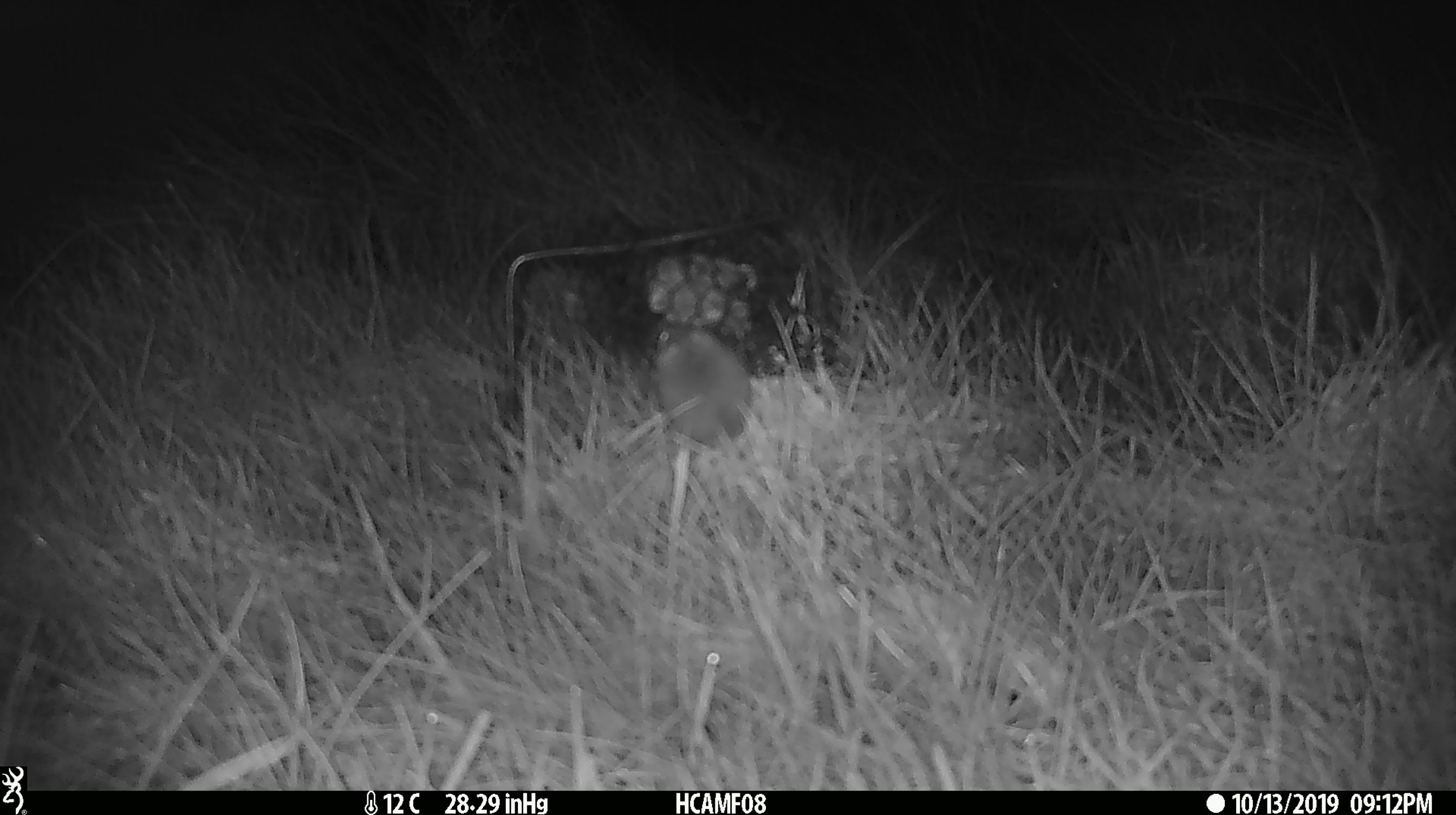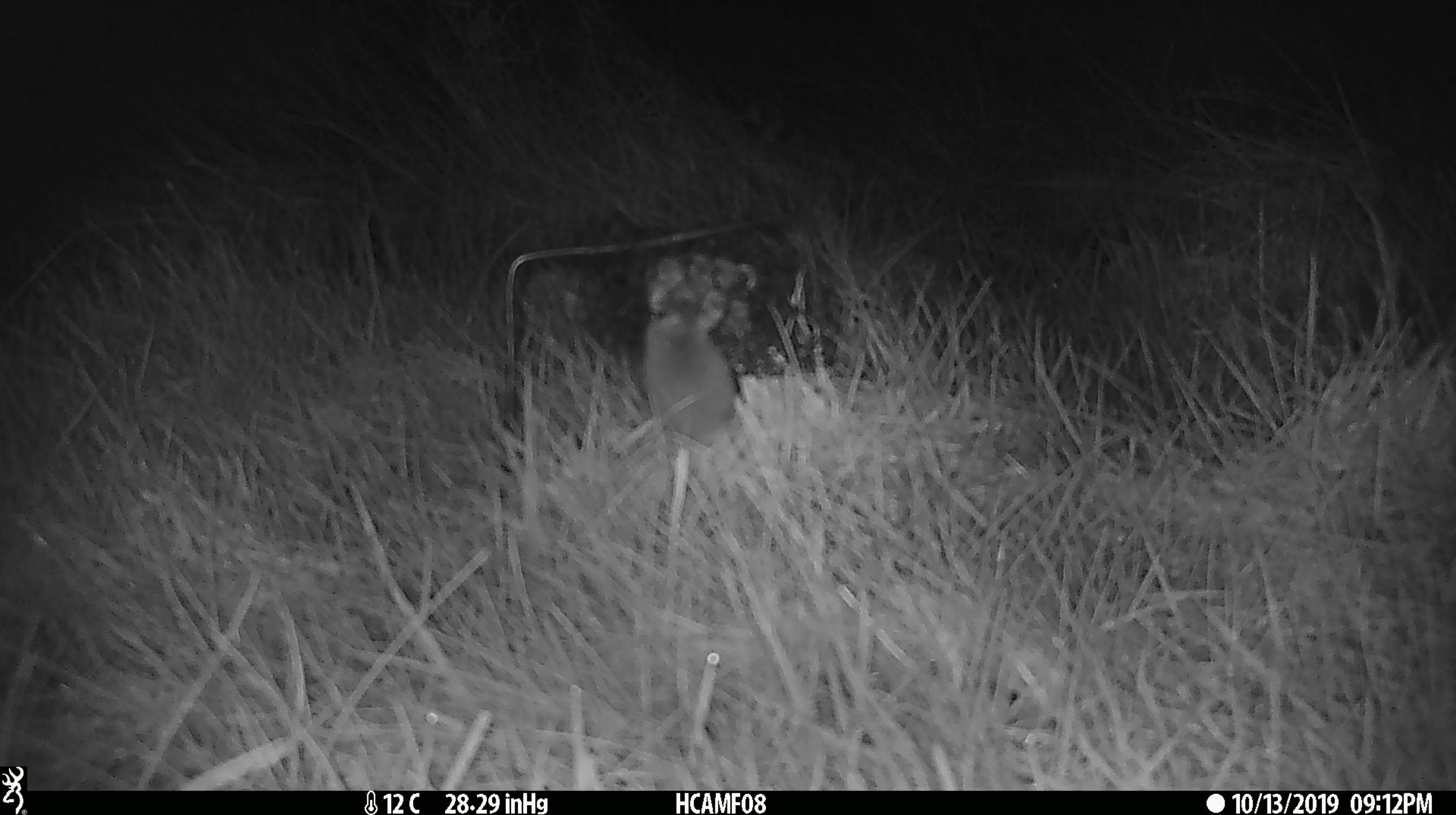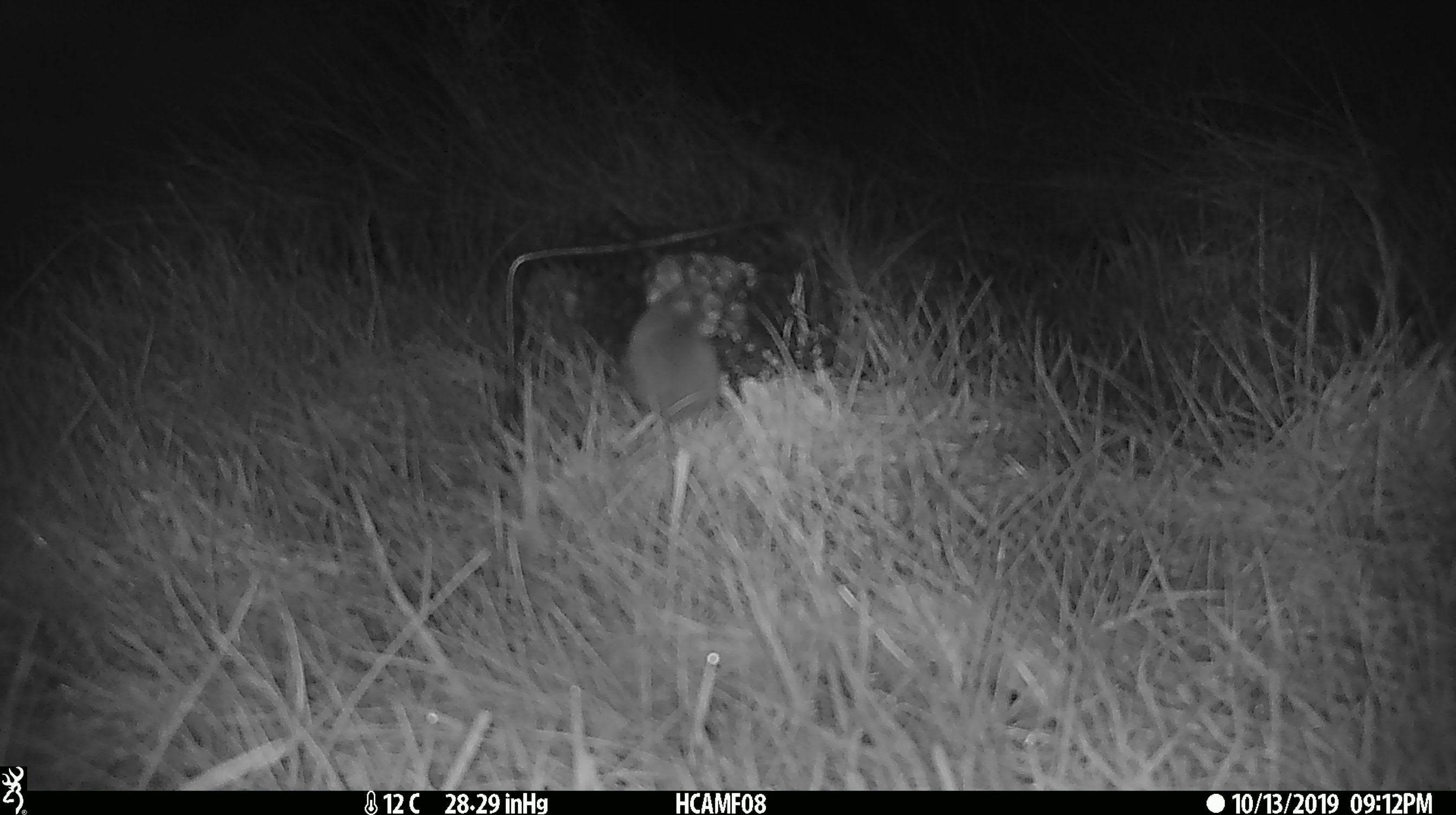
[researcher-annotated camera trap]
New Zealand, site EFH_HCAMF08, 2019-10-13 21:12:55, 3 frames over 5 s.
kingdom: Animalia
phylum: Chordata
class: Mammalia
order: Rodentia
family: Muridae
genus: Mus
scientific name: Mus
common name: mouse